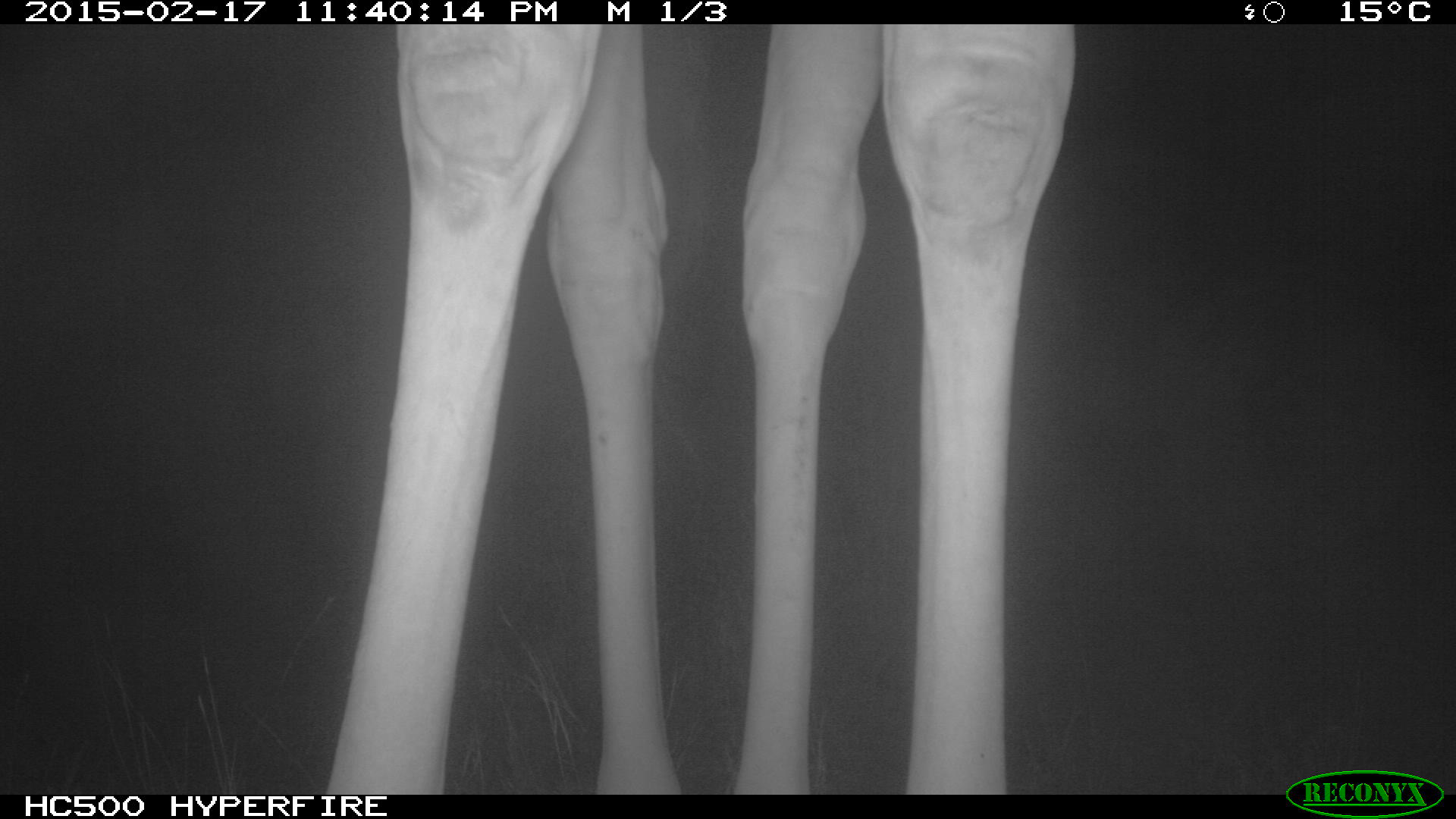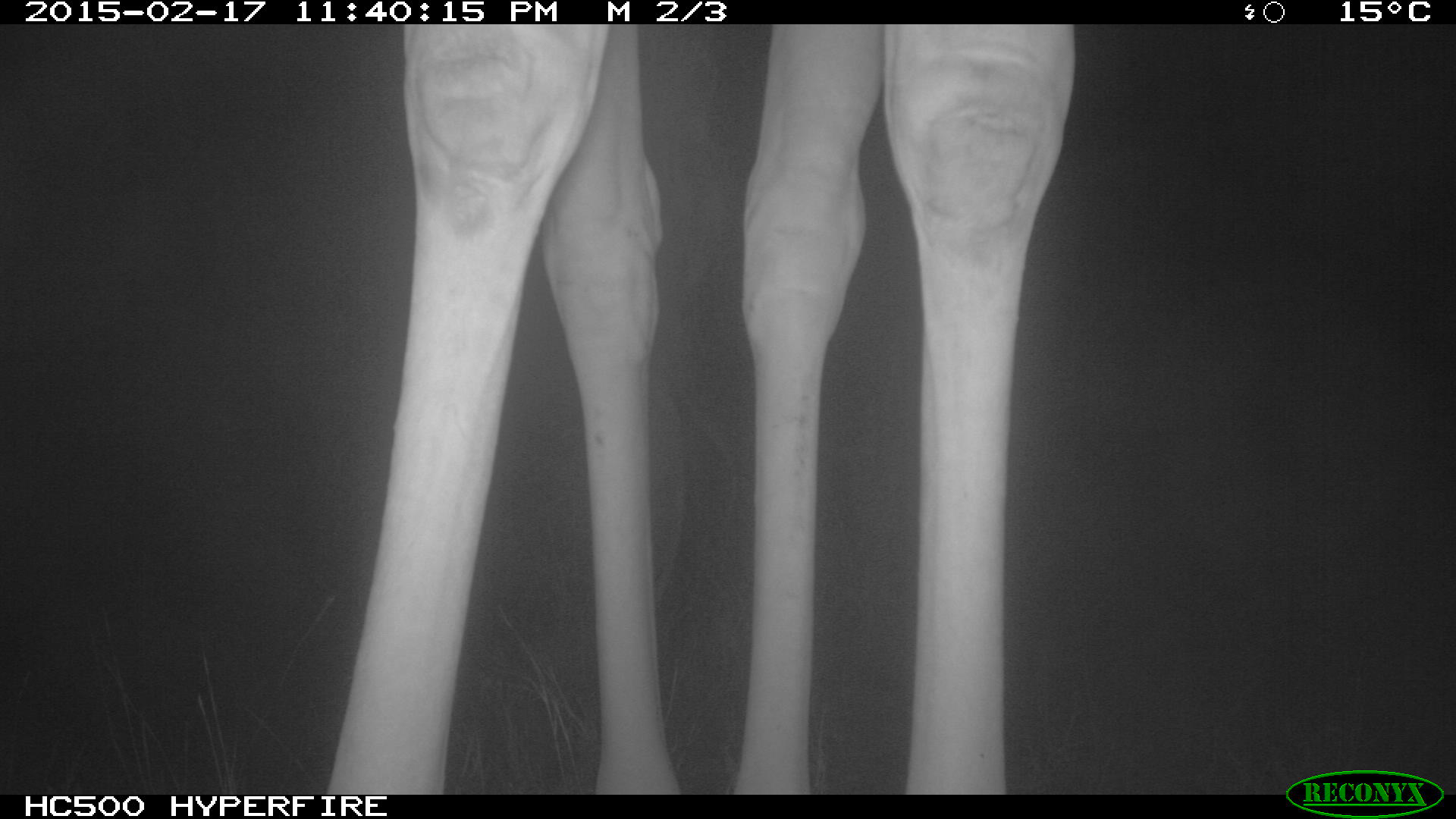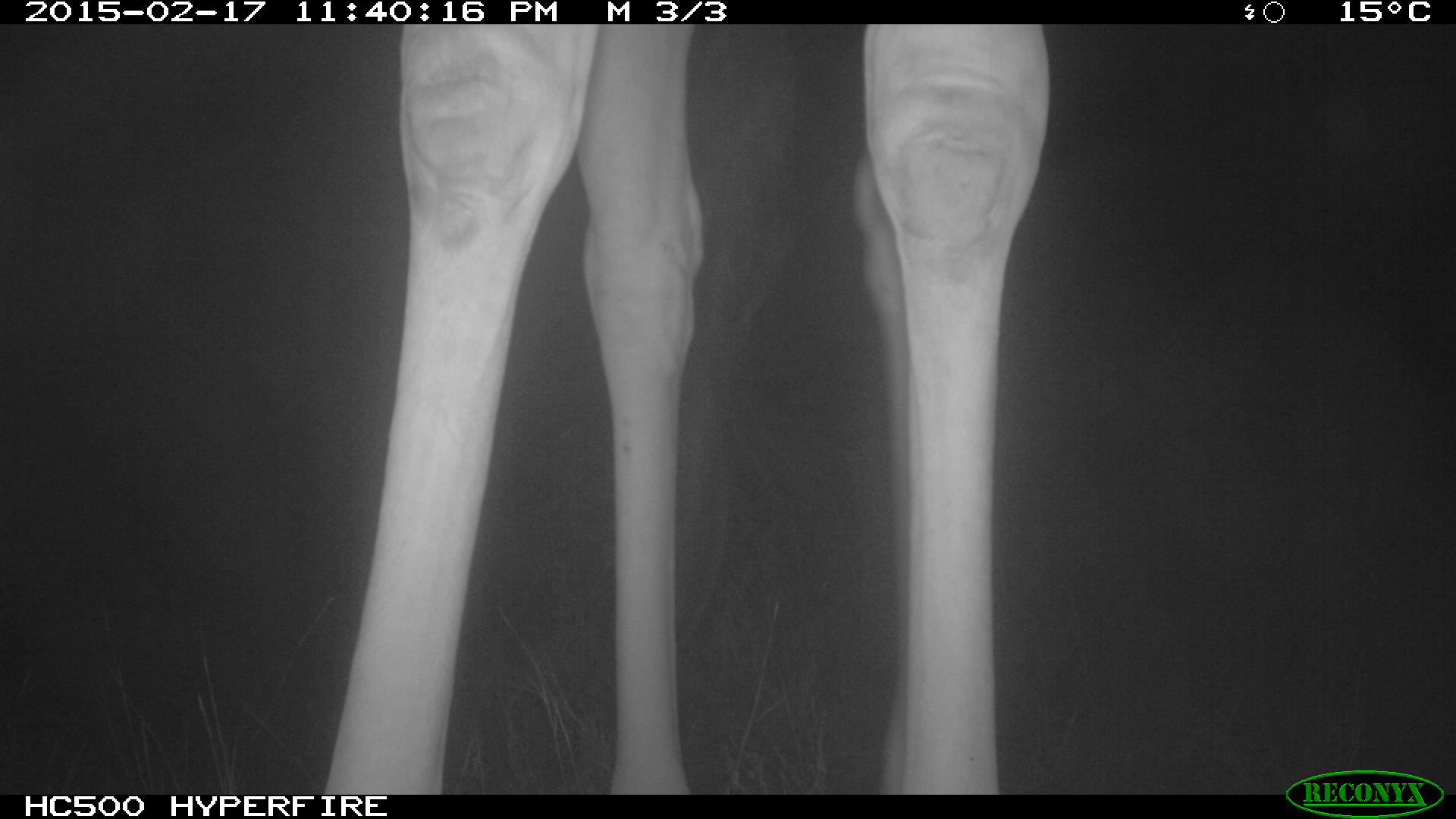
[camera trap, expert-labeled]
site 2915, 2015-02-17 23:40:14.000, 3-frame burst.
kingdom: Animalia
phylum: Chordata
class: Mammalia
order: Artiodactyla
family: Giraffidae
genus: Giraffa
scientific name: Giraffa camelopardalis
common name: giraffe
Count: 1.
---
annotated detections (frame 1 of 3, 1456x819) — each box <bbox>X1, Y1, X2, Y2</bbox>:
giraffa camelopardalis: <bbox>328, 21, 1077, 792</bbox>